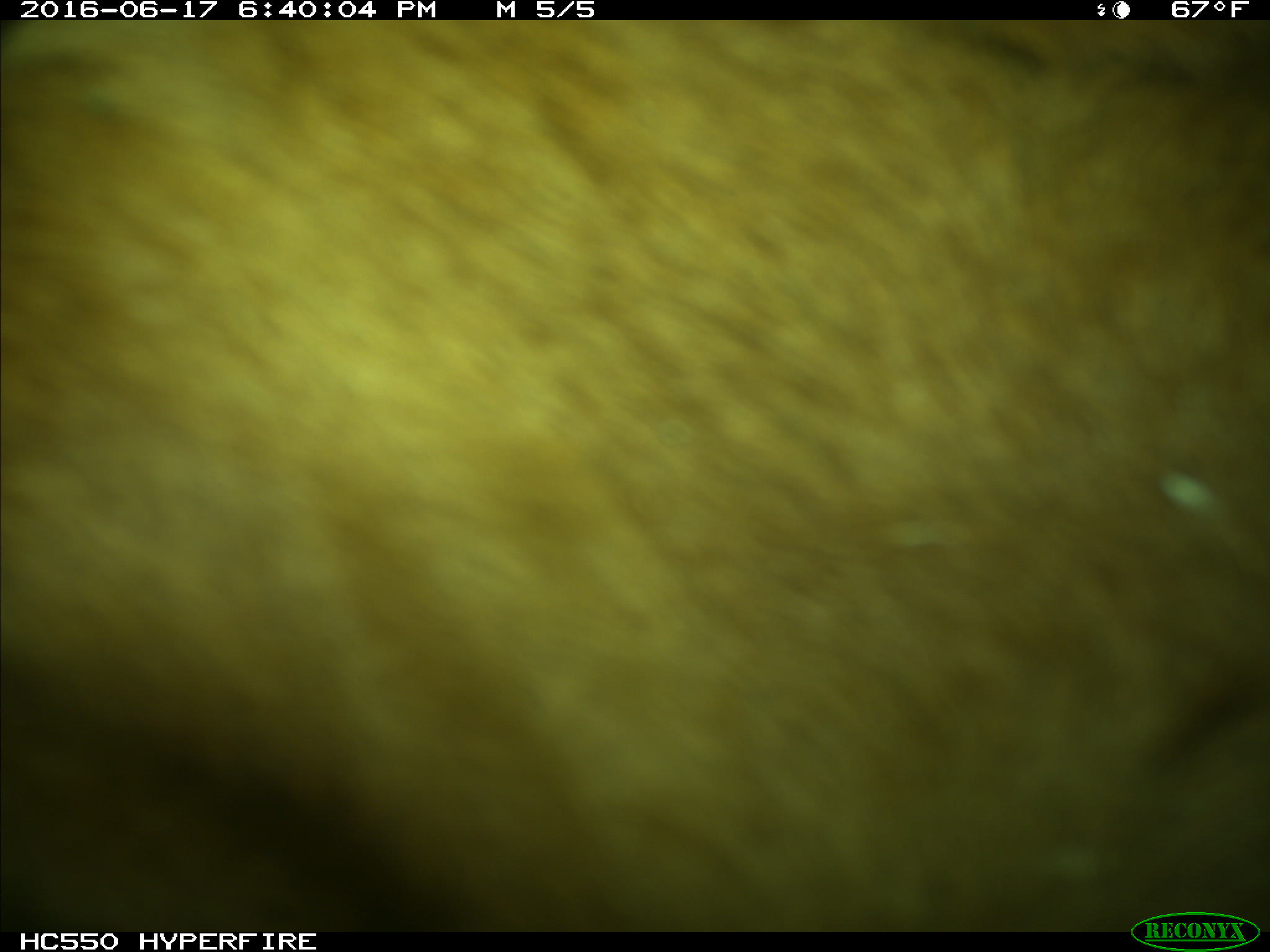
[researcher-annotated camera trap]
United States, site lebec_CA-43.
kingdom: Animalia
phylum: Chordata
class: Mammalia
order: Artiodactyla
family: Bovidae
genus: Bos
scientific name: Bos taurus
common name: domestic cow